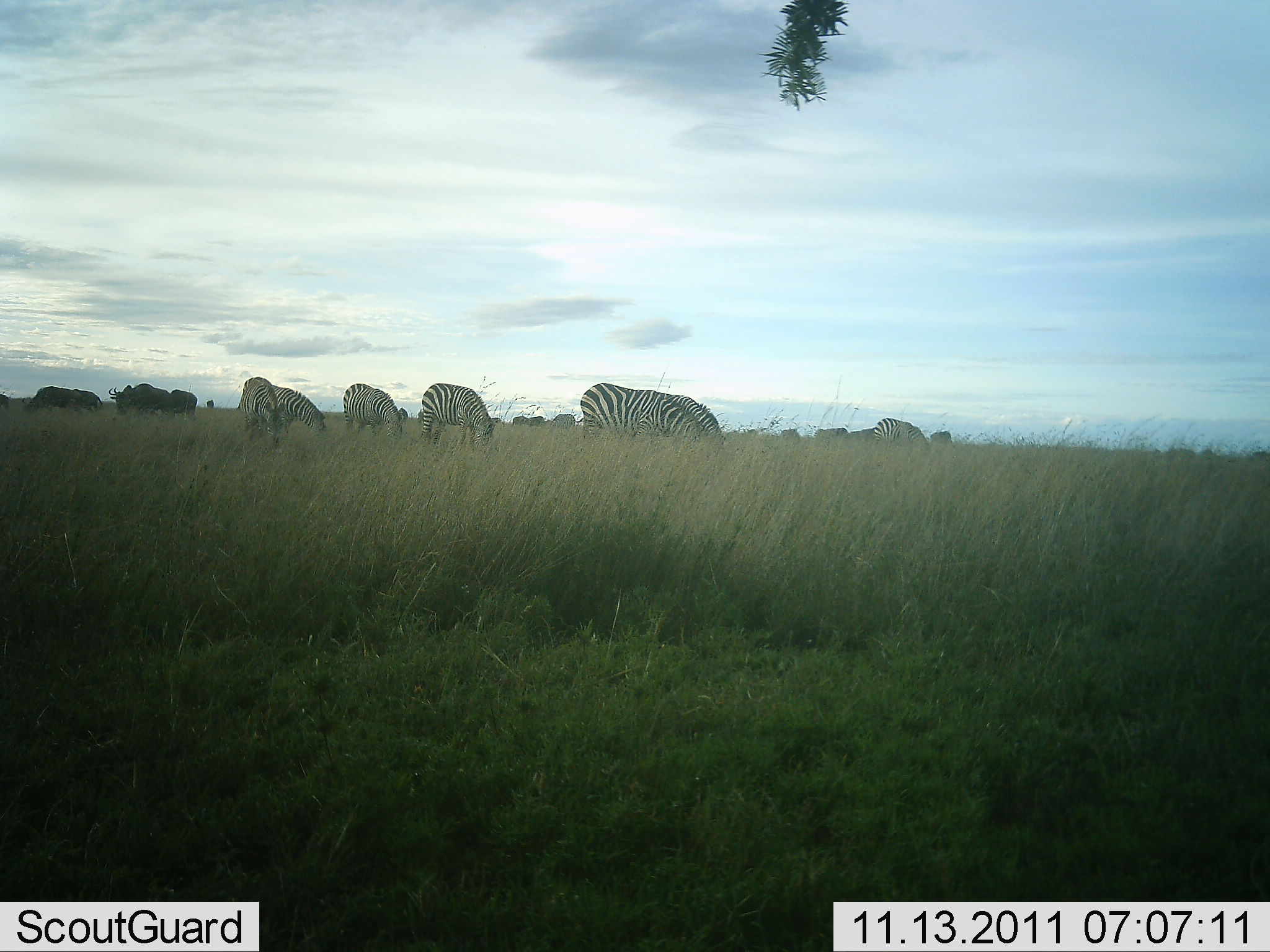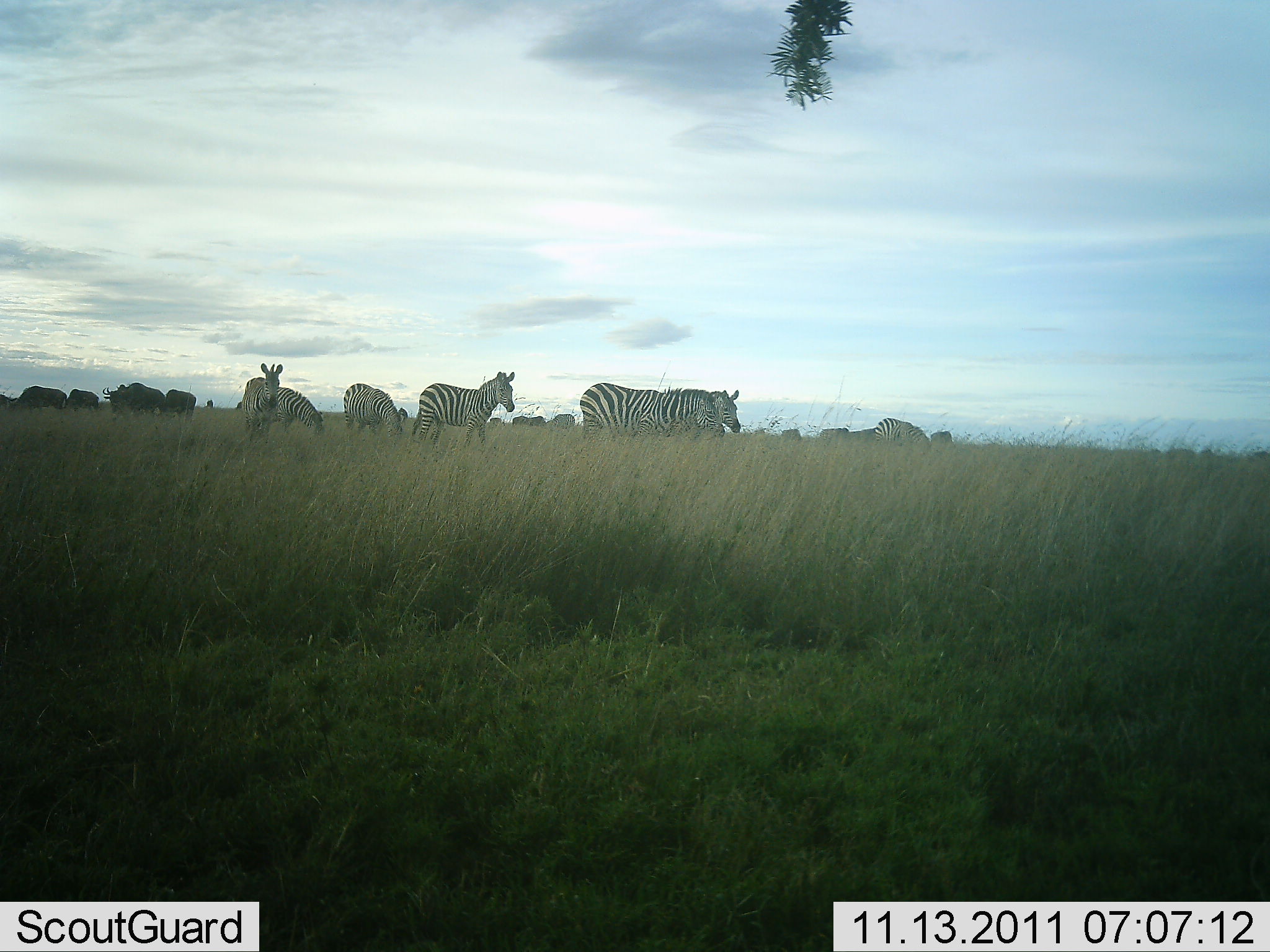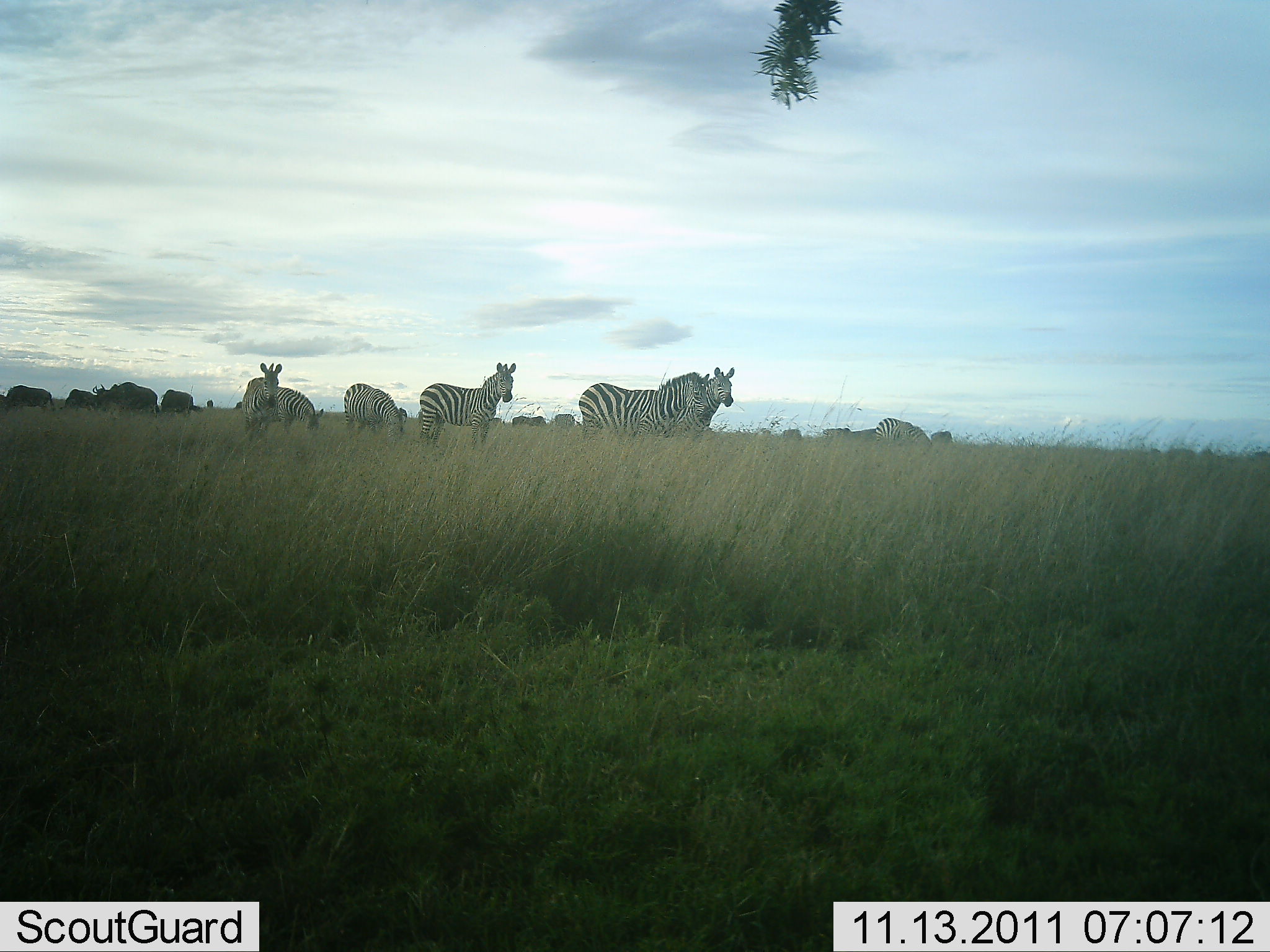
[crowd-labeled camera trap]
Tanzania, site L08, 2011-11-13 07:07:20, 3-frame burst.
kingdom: Animalia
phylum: Chordata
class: Mammalia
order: Artiodactyla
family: Bovidae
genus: Connochaetes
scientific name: Connochaetes taurinus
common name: blue wildebeest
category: wildebeest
Wildebeest (blue wildebeest) (Connochaetes taurinus), count 9. Behavior (volunteer vote fractions): standing 36%, resting 0%, moving 55%, interacting 0%. Young present (vote fraction): 0%. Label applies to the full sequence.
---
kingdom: Animalia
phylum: Chordata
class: Mammalia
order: Perissodactyla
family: Equidae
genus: Equus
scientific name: Equus quagga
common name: plains zebra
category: zebra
Zebra (plains zebra) (Equus quagga), count 7. Behavior (volunteer vote fractions): standing 37%, resting 0%, moving 0%, interacting 0%. Young present (vote fraction): 0%. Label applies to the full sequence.